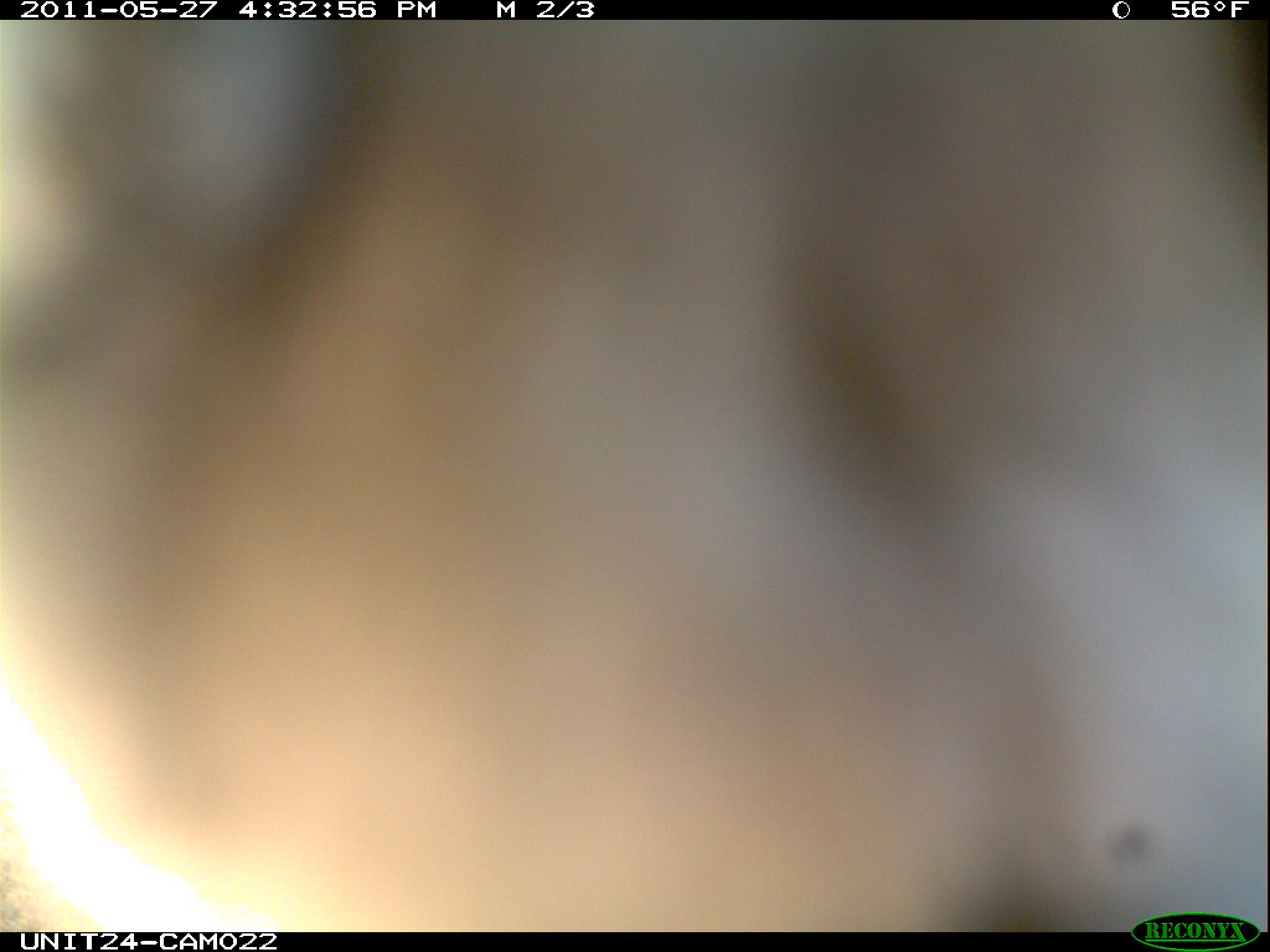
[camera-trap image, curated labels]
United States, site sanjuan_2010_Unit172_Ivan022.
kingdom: Animalia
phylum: Chordata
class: Aves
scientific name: Aves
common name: birds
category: unidentified bird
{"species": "unidentified bird (birds) (Aves)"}